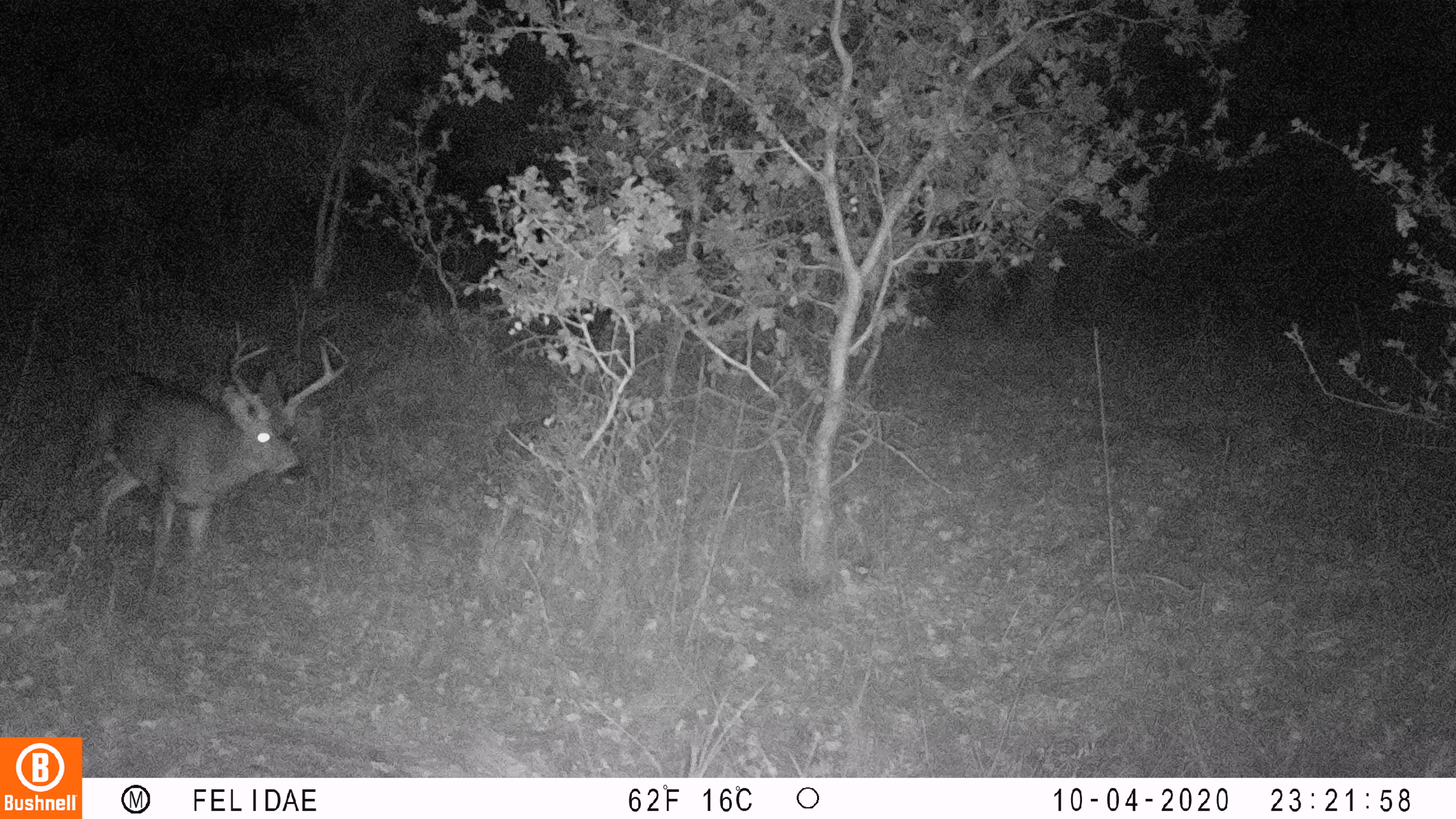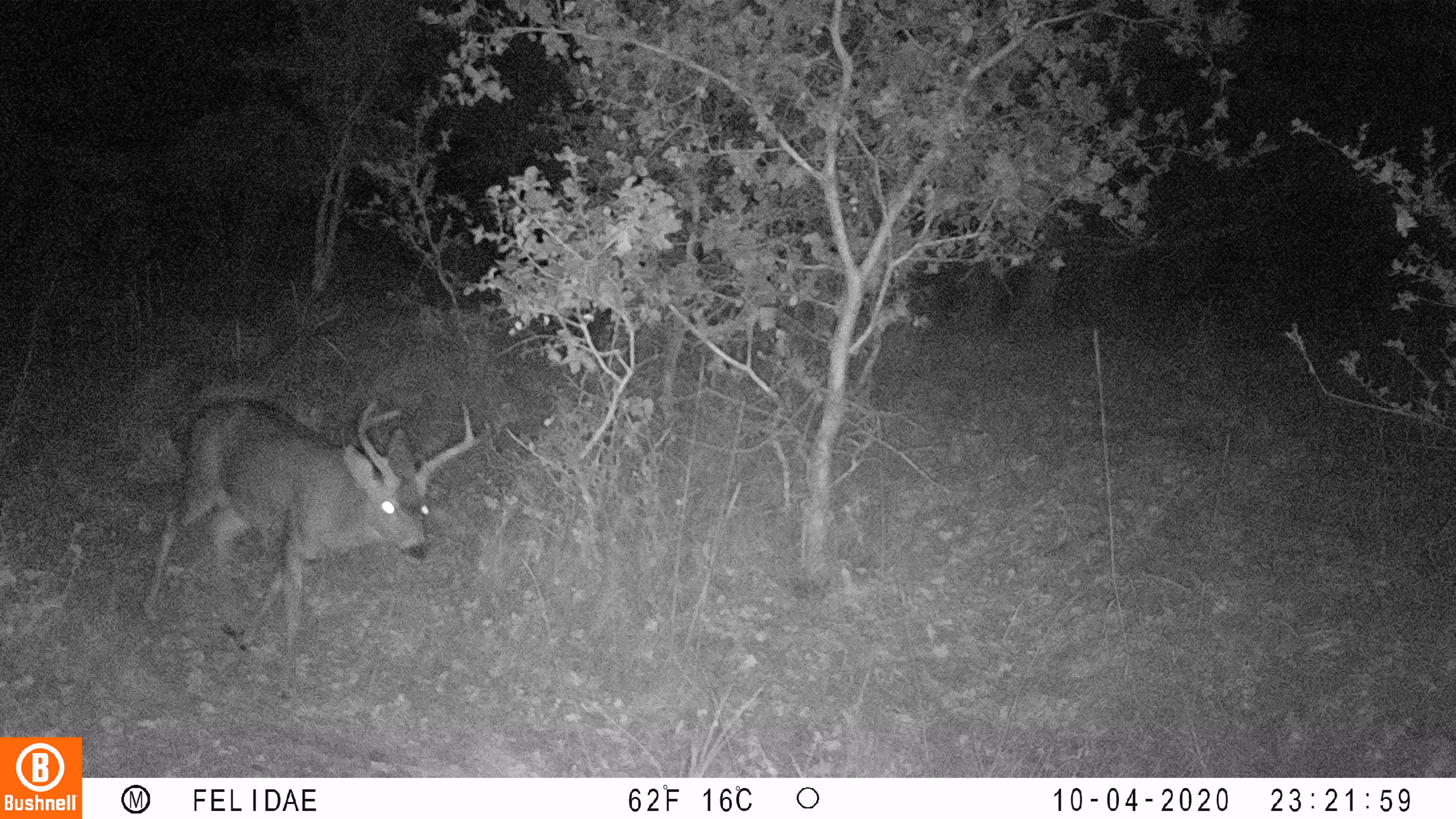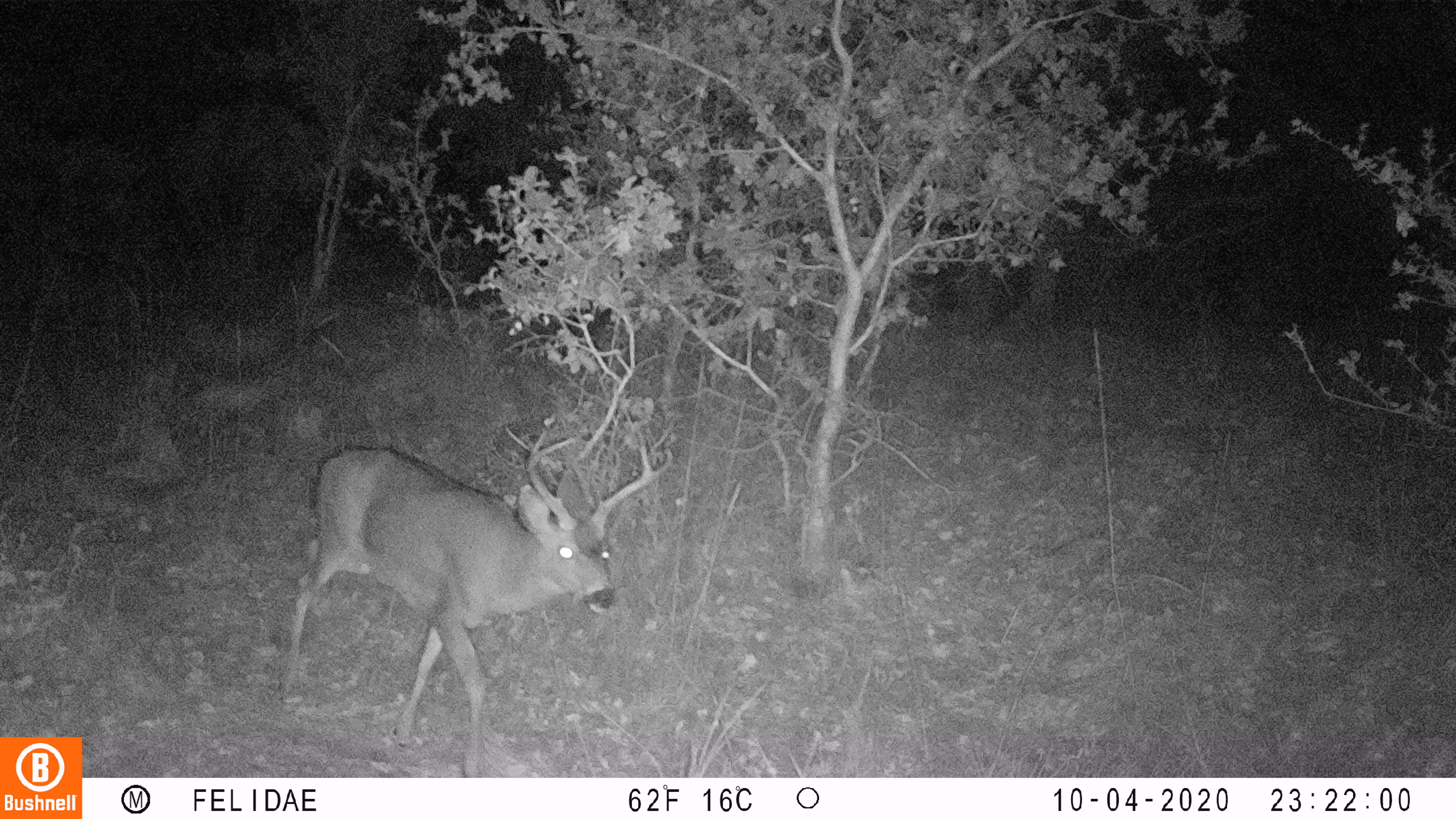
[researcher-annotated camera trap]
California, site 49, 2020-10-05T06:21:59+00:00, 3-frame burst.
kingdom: Animalia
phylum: Chordata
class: Mammalia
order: Artiodactyla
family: Cervidae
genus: Odocoileus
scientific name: Odocoileus hemionus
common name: mule deer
Mule deer (Odocoileus hemionus).